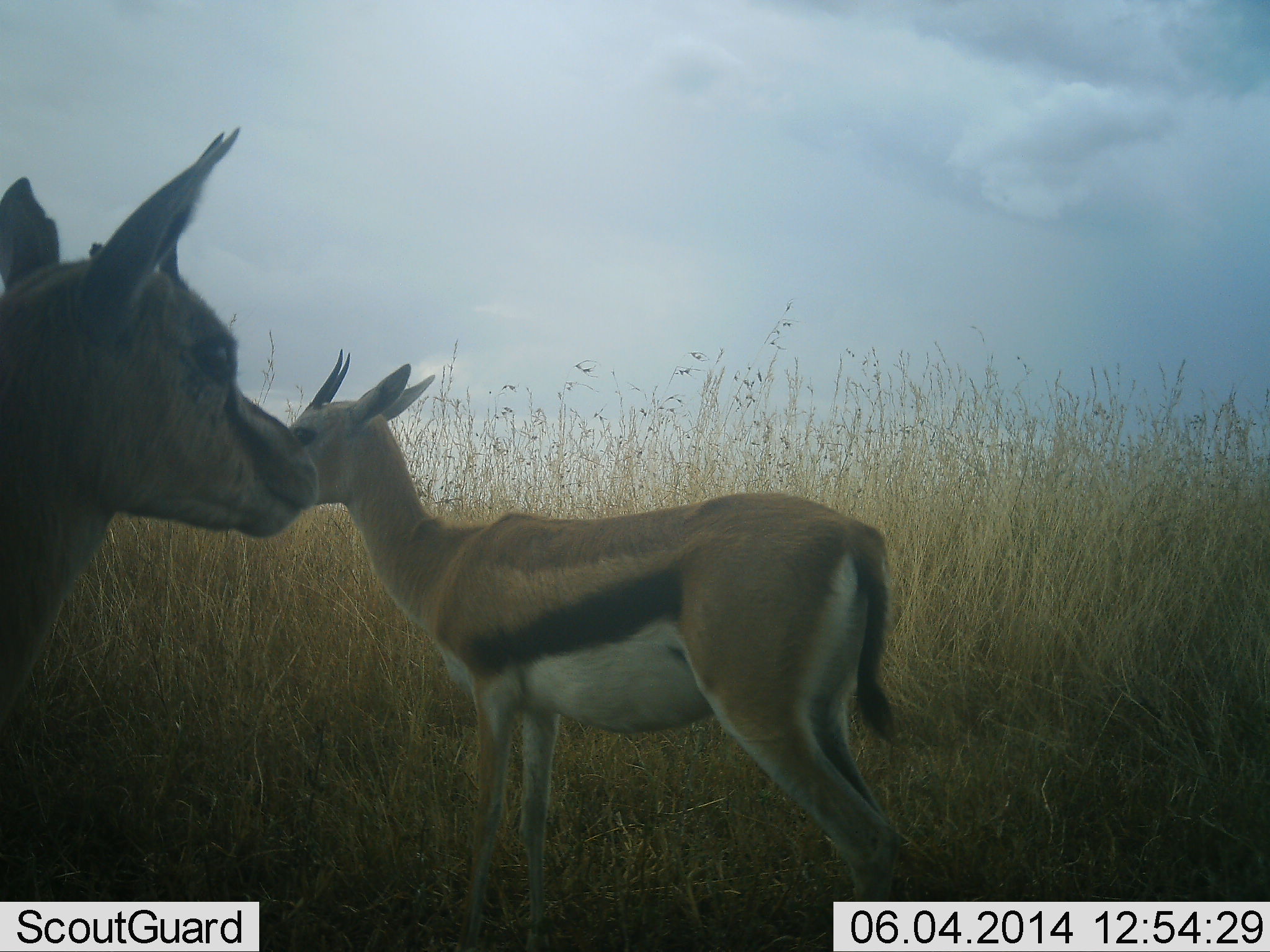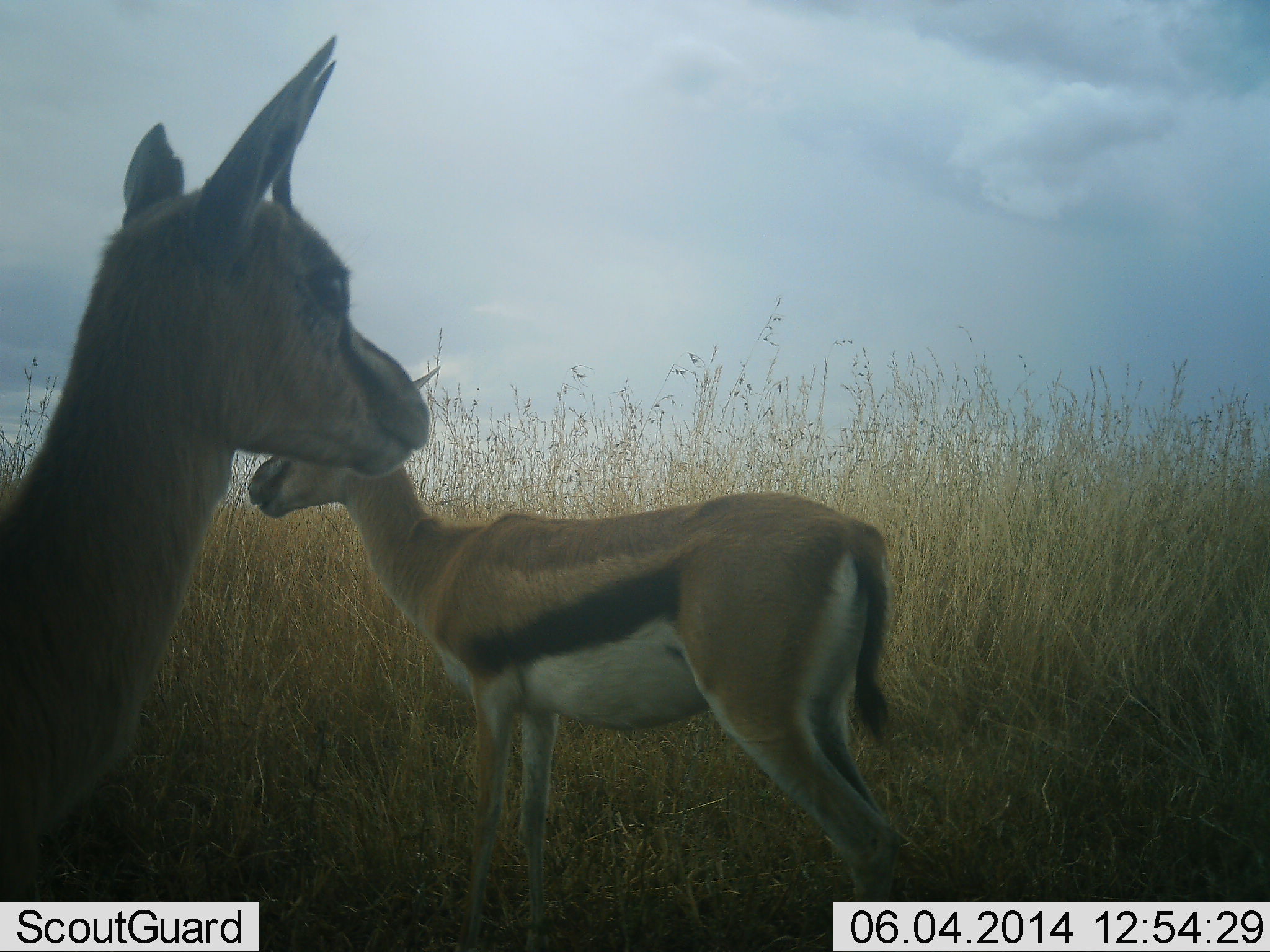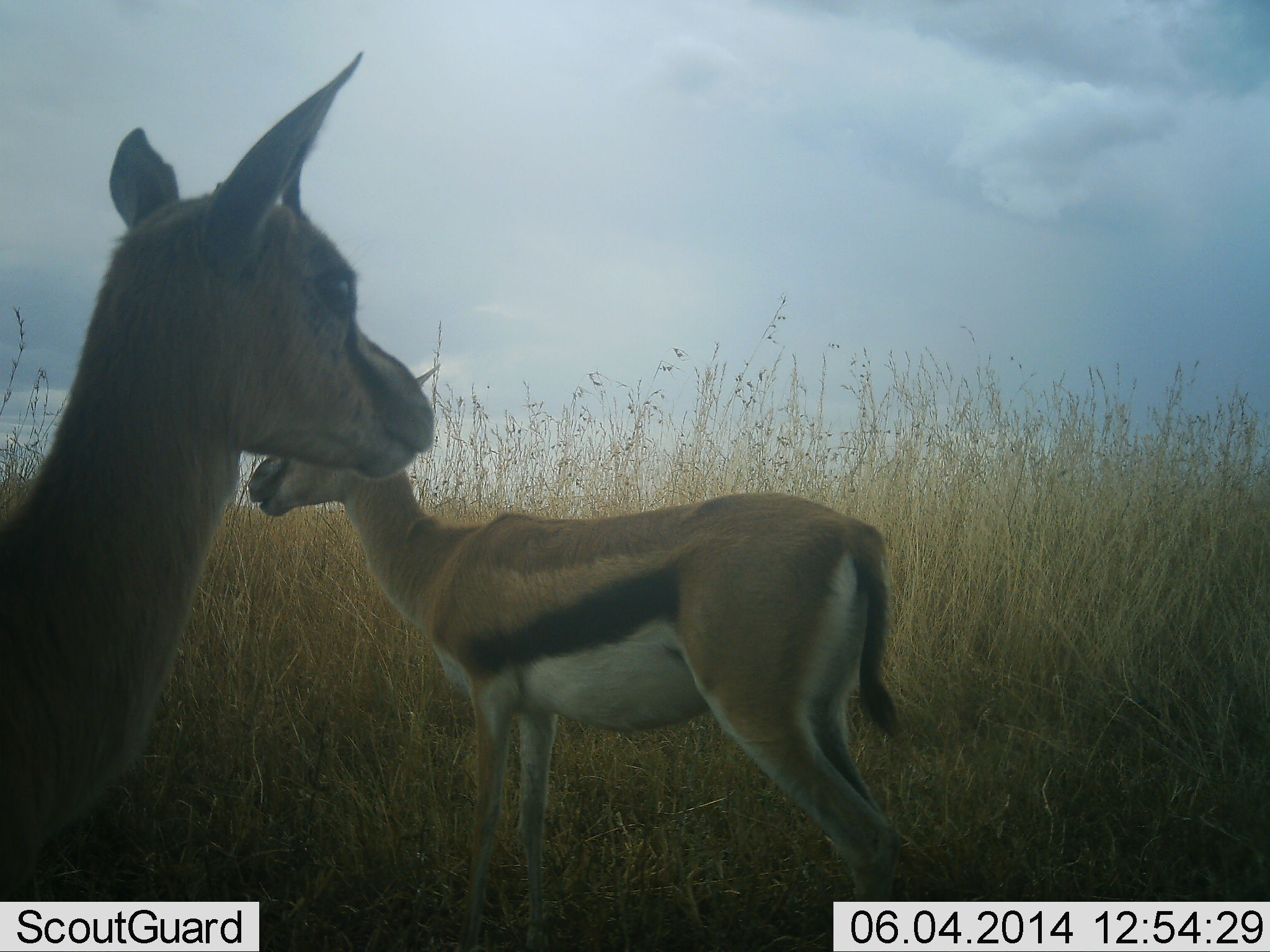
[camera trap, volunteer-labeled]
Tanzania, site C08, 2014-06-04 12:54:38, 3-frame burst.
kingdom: Animalia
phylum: Chordata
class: Mammalia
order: Artiodactyla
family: Bovidae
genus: Eudorcas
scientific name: Eudorcas thomsonii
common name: thomson's gazelle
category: gazellethomsons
Gazellethomsons (thomson's gazelle) (Eudorcas thomsonii), count 2. Behavior (volunteer vote fractions): standing 100%, resting 0%, moving 10%, interacting 0%. Young present (vote fraction): 20%. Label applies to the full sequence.